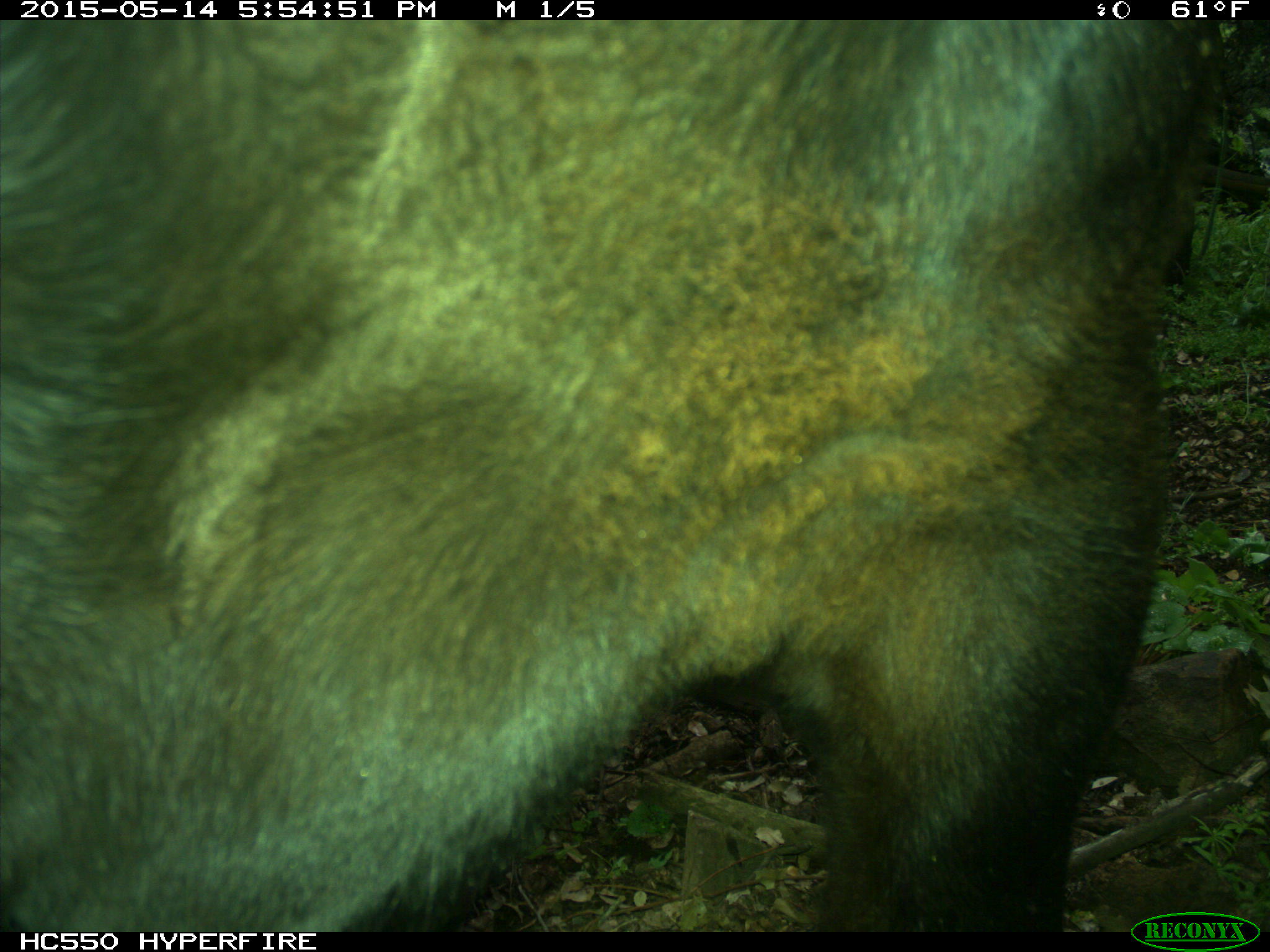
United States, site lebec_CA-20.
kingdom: Animalia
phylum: Chordata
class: Mammalia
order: Artiodactyla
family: Bovidae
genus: Bos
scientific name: Bos taurus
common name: domestic cow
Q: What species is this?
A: Bos taurus (domestic cow).